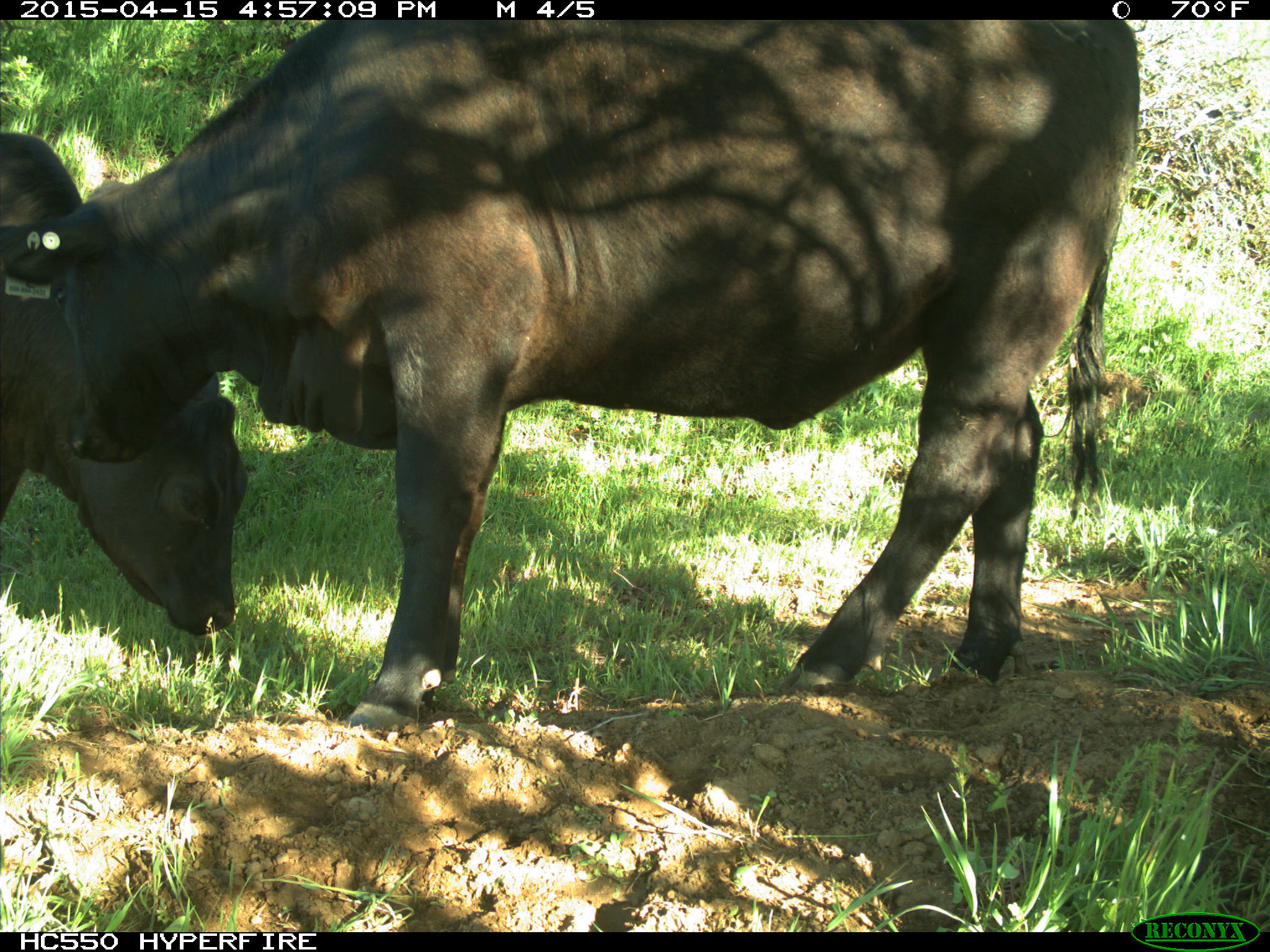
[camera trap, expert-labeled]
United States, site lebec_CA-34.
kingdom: Animalia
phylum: Chordata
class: Mammalia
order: Artiodactyla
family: Bovidae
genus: Bos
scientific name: Bos taurus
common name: domestic cow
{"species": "Bos taurus (domestic cow)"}